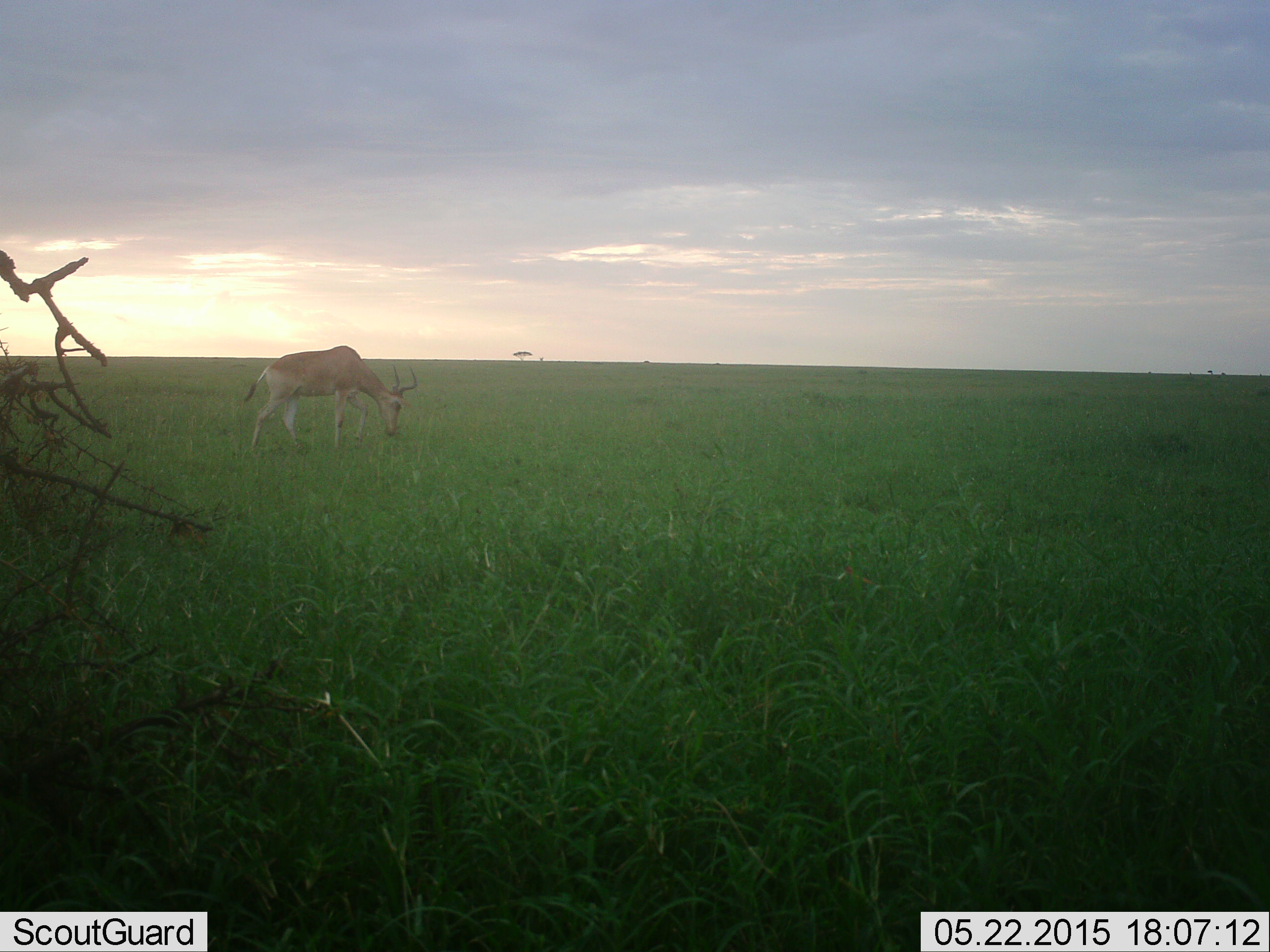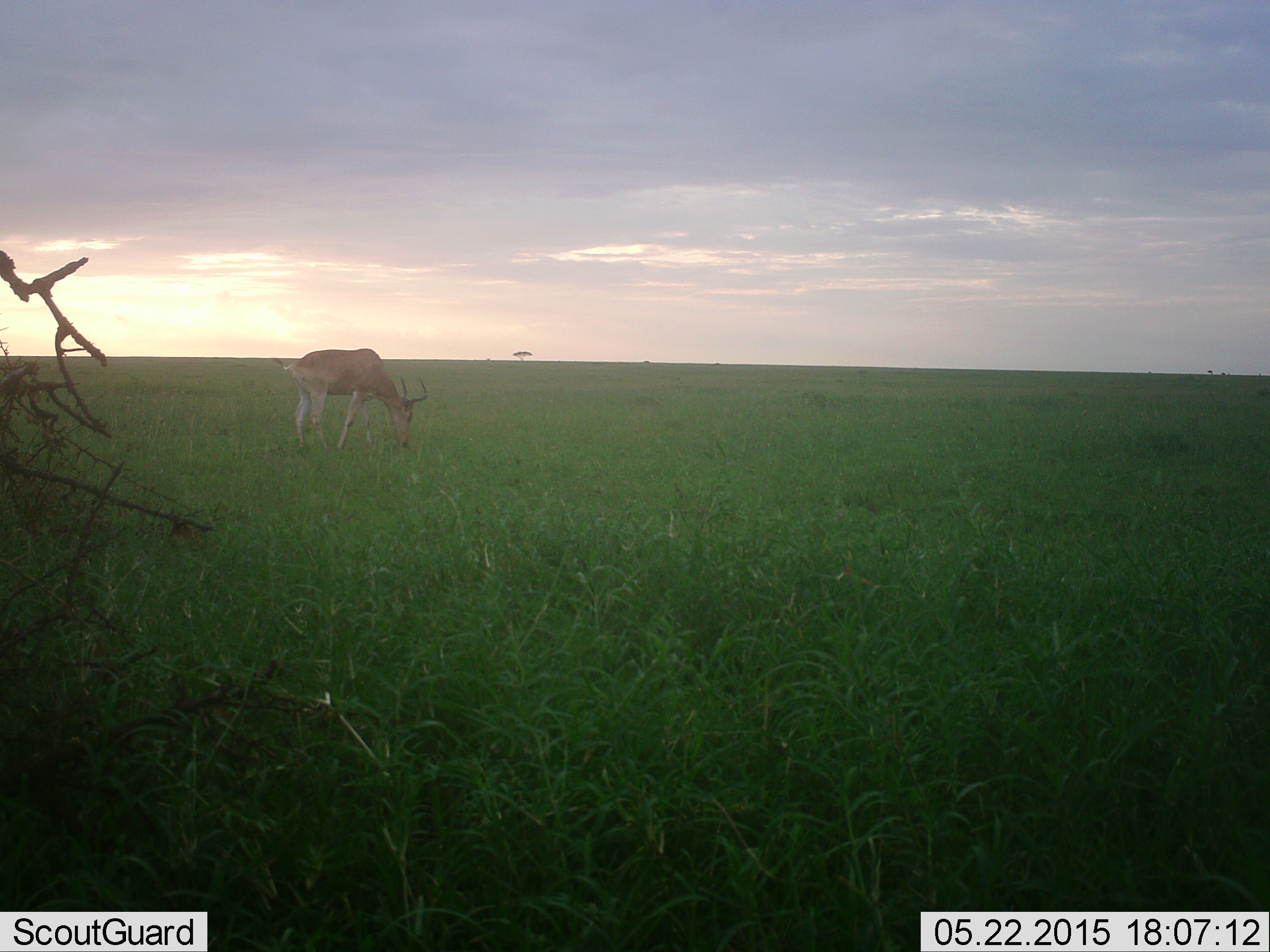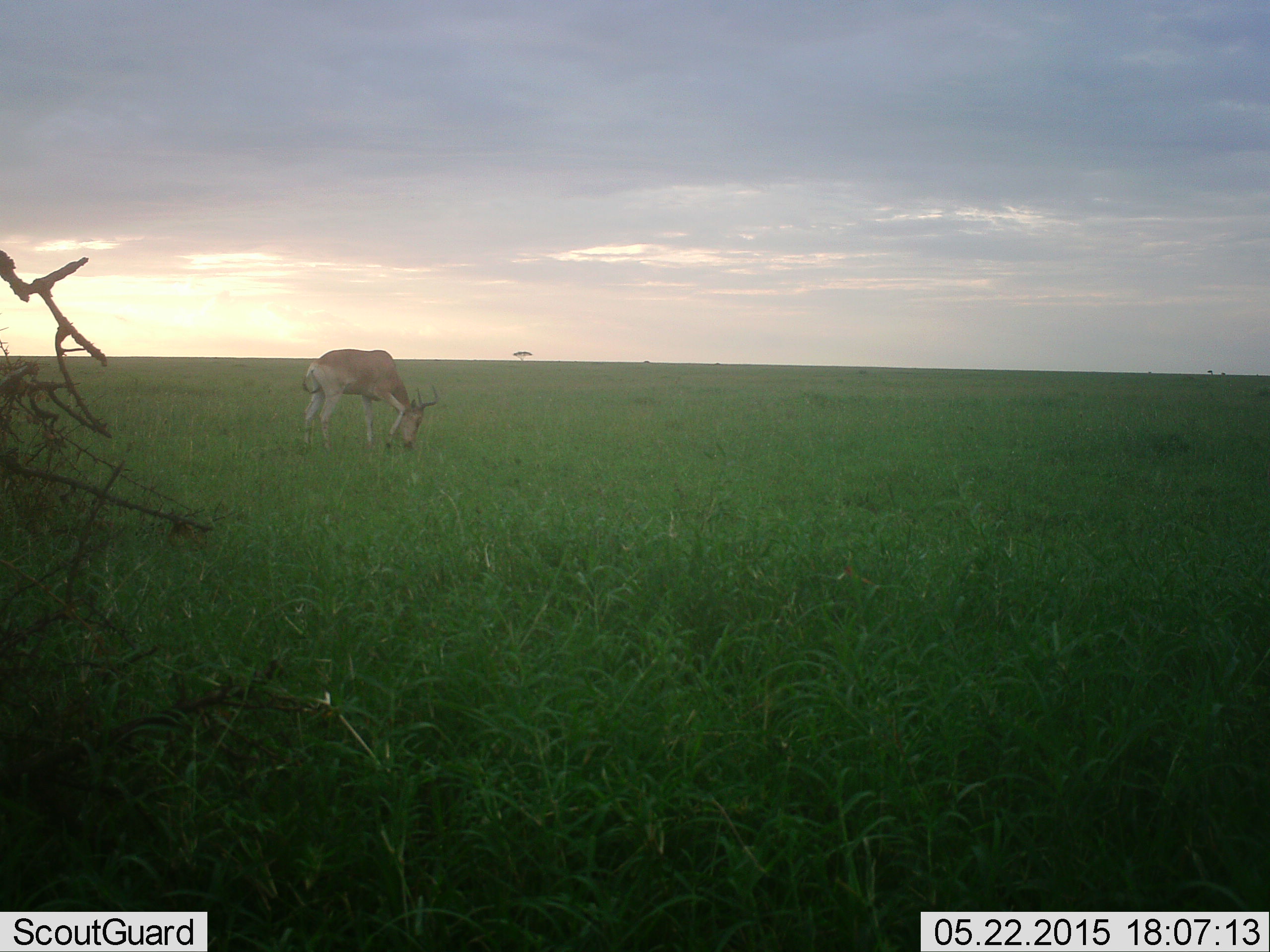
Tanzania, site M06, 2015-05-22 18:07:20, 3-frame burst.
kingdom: Animalia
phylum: Chordata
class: Mammalia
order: Artiodactyla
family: Bovidae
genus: Alcelaphus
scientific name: Alcelaphus buselaphus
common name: hartebeest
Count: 1.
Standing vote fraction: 10%.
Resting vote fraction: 0%.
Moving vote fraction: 10%.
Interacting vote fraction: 0%.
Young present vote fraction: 0%.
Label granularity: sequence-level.